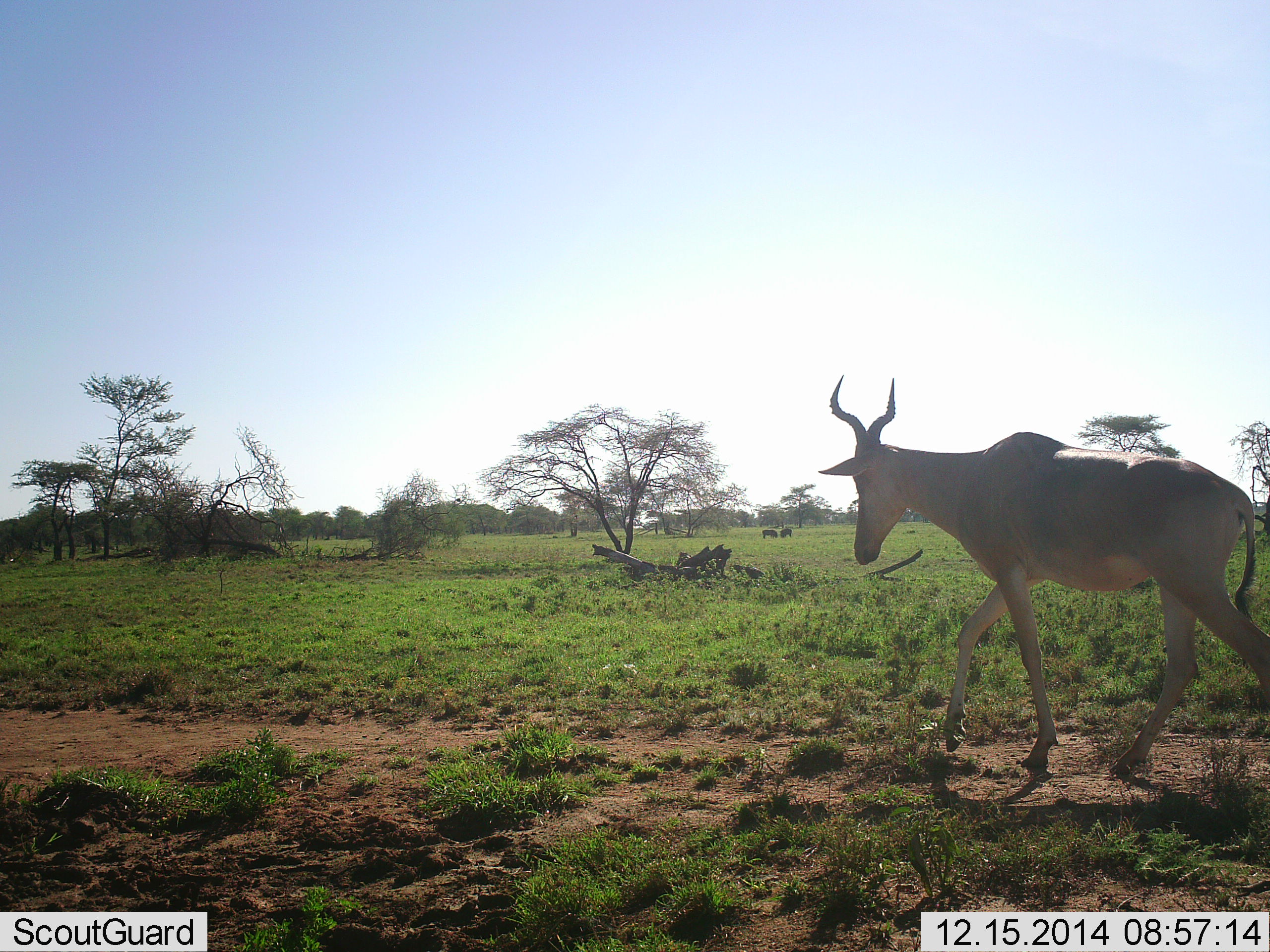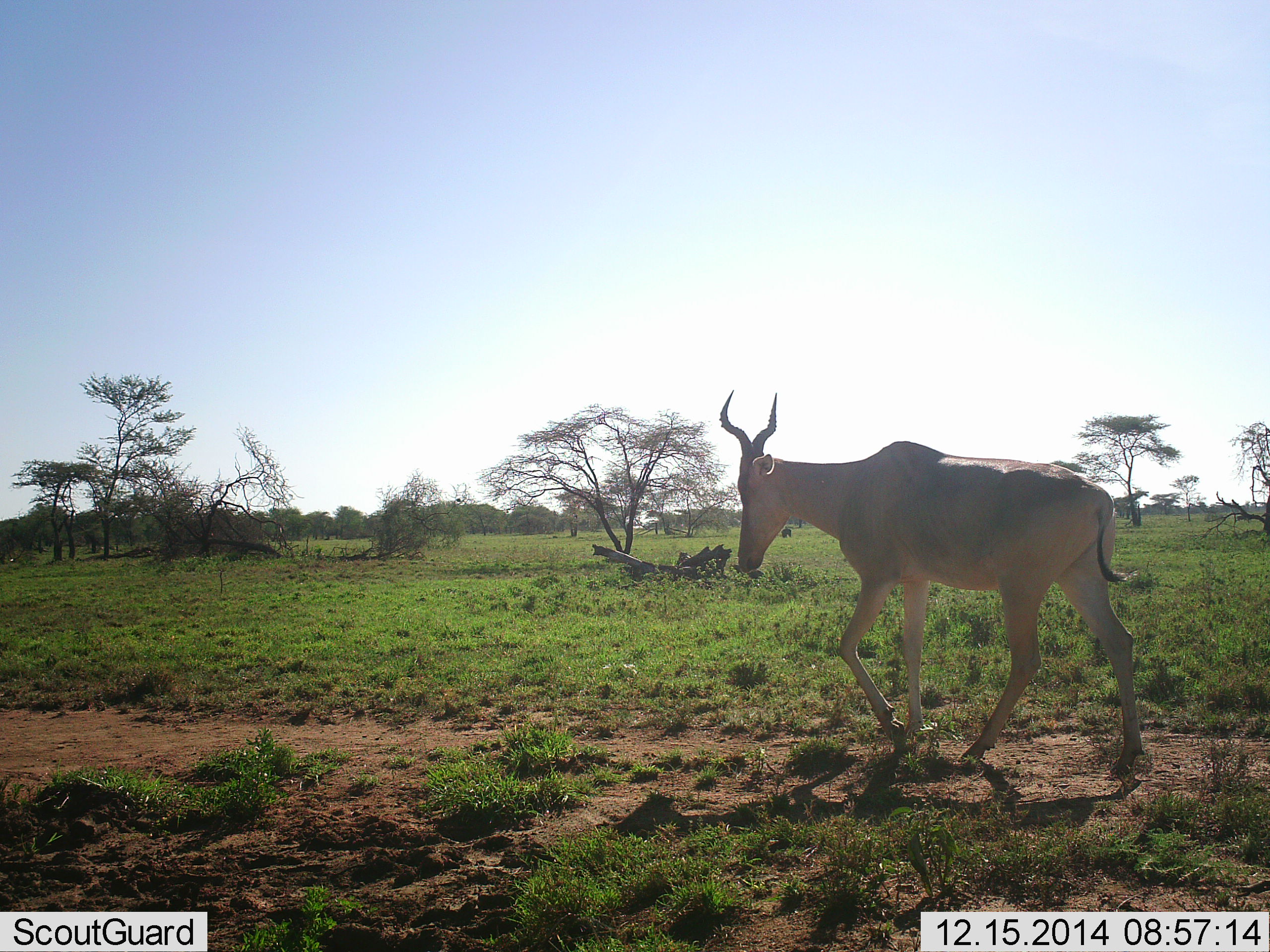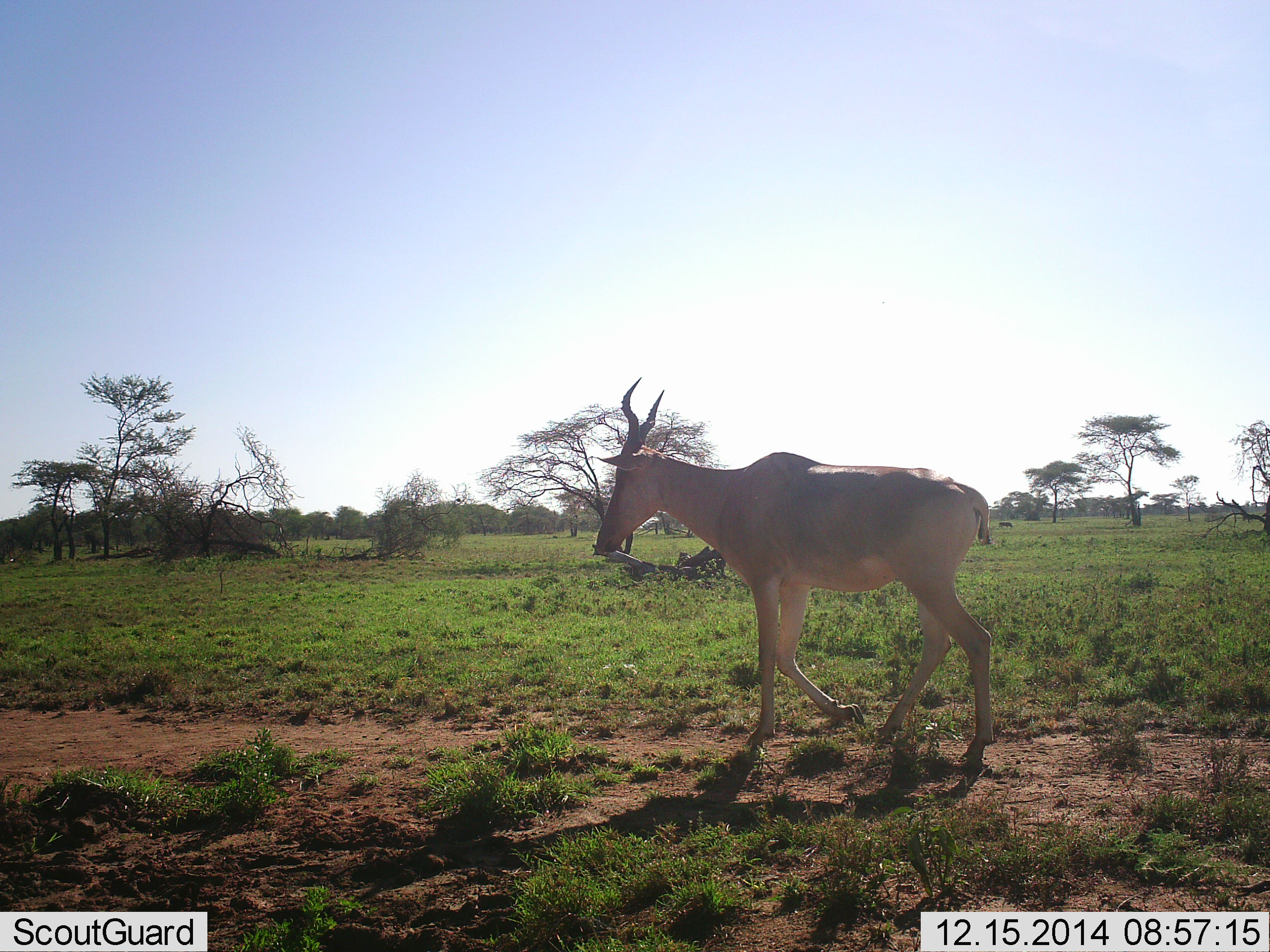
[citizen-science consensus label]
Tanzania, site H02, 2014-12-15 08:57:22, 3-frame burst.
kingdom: Animalia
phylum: Chordata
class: Mammalia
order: Artiodactyla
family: Bovidae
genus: Alcelaphus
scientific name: Alcelaphus buselaphus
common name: hartebeest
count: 1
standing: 10%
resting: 0%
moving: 90%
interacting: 0%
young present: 0%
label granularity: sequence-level